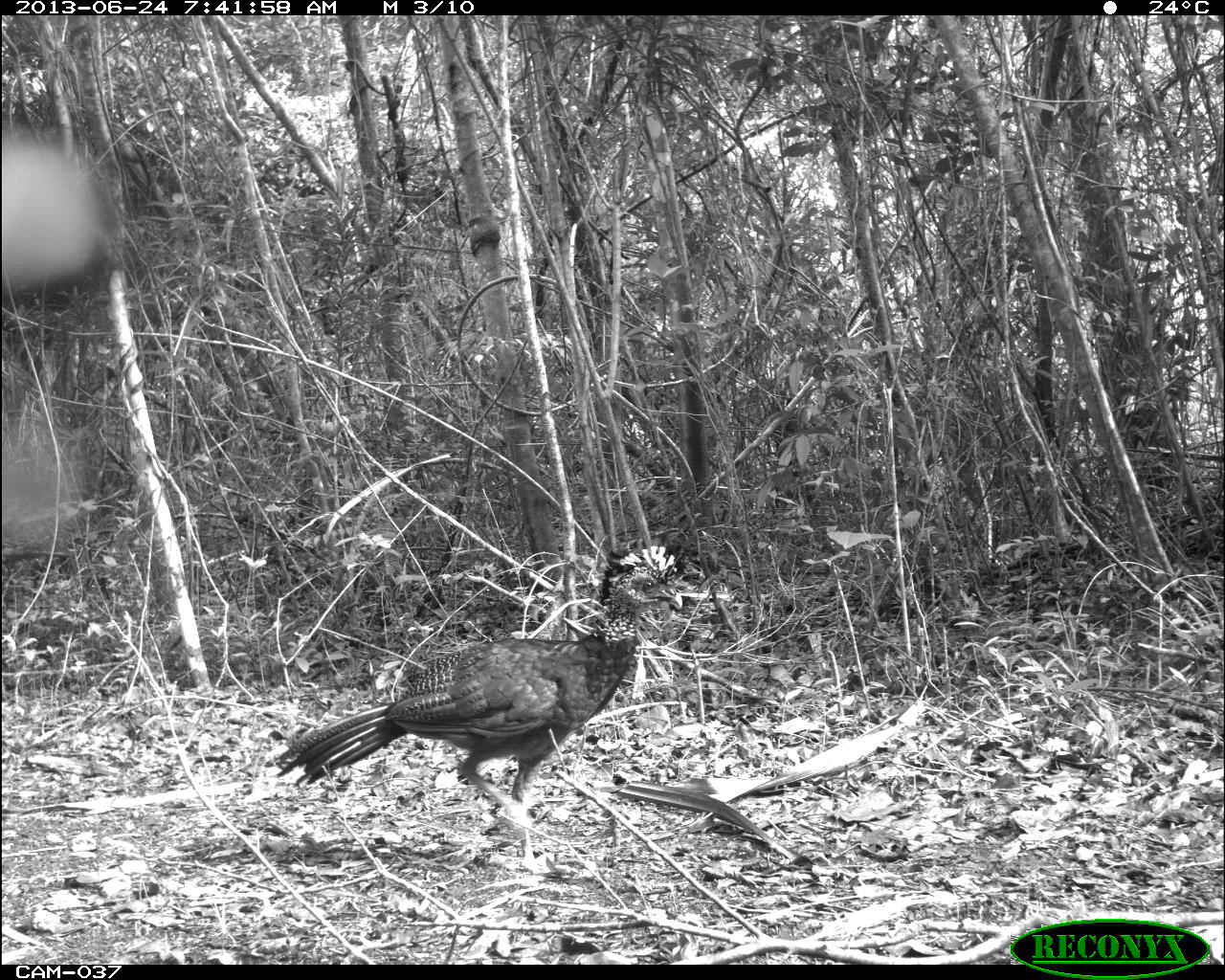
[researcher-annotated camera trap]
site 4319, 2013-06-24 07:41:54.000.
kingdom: Animalia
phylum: Chordata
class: Aves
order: Galliformes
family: Cracidae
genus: Crax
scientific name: Crax rubra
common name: great curassow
Crax rubra (great curassow), count 1, sex female.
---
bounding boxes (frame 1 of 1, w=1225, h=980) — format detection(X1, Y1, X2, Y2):
crax rubra: detection(268, 546, 674, 876)